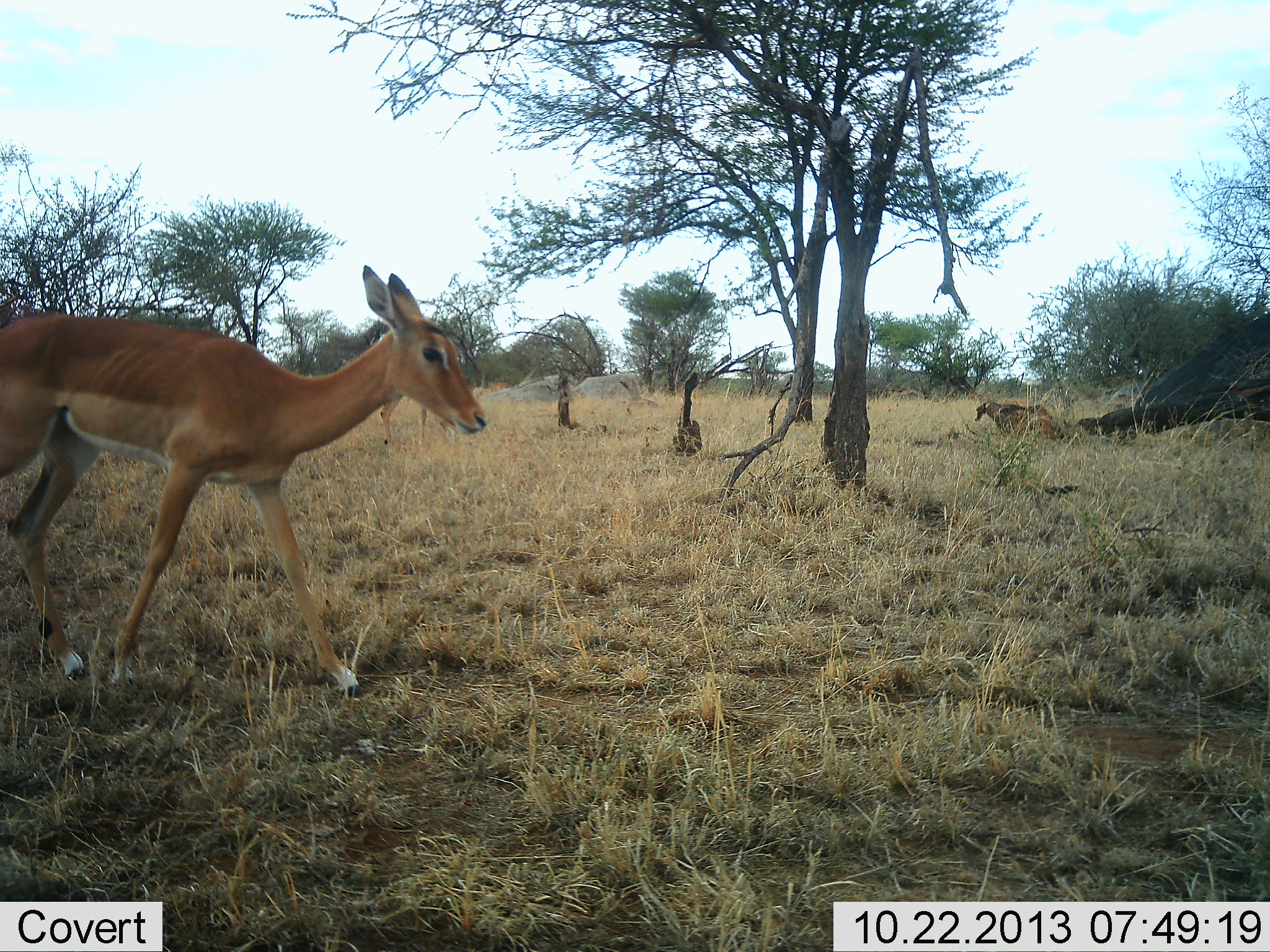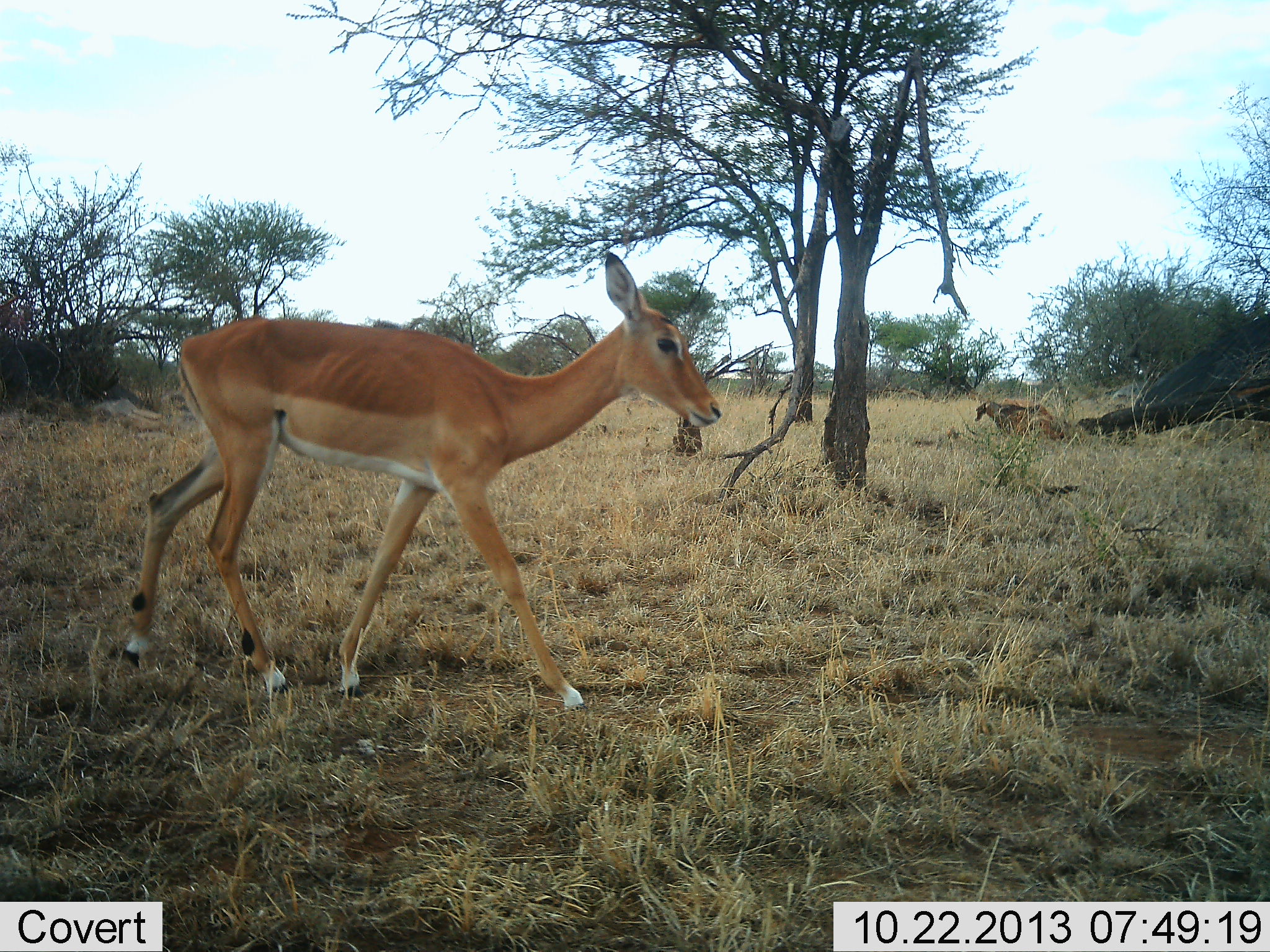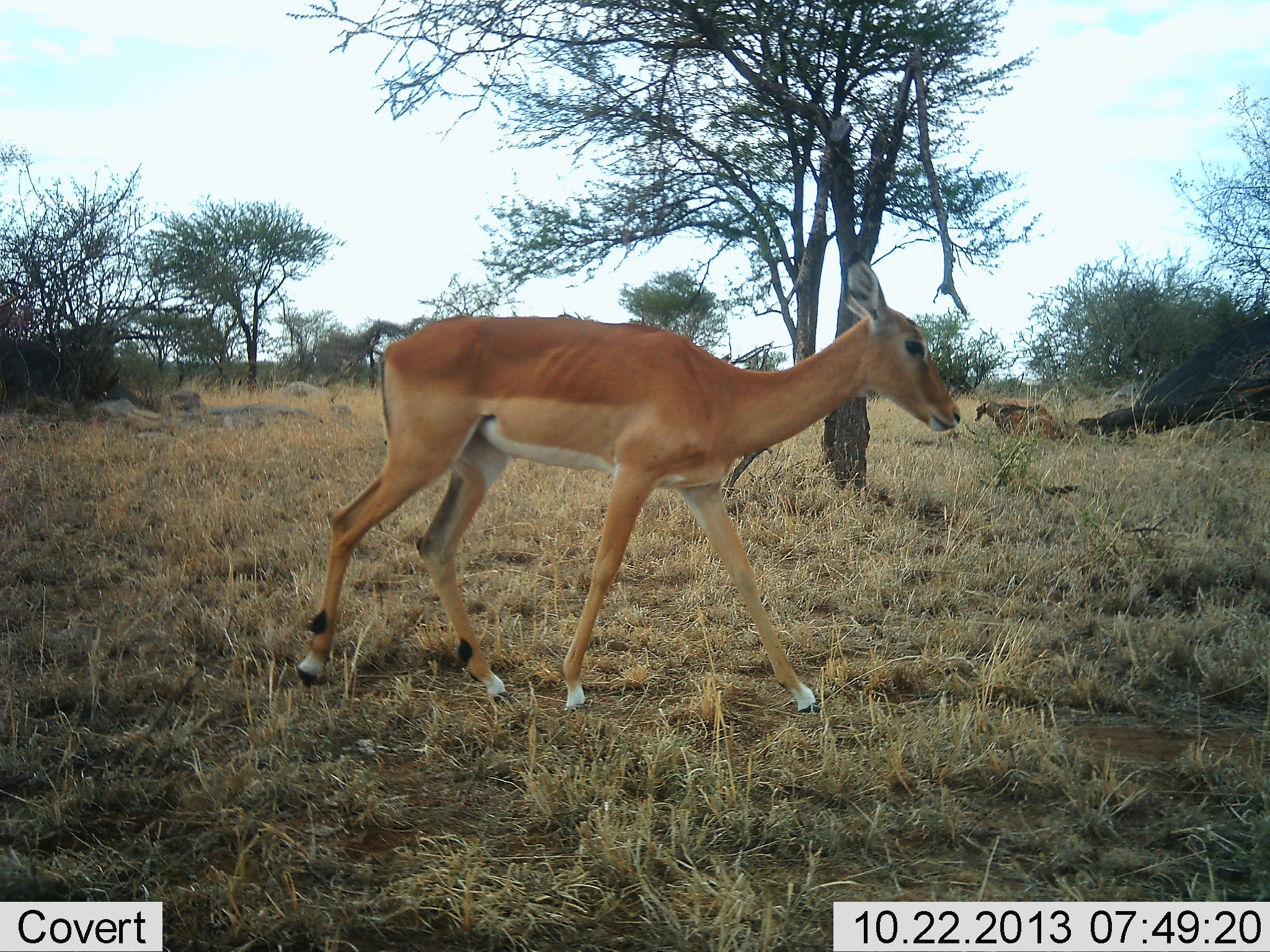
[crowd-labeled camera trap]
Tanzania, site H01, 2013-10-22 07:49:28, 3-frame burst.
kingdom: Animalia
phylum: Chordata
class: Mammalia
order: Artiodactyla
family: Bovidae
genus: Aepyceros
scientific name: Aepyceros melampus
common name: impala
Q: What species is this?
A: Impala (Aepyceros melampus).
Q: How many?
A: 1.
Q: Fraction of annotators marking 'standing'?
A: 10%.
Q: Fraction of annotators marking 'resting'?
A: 10%.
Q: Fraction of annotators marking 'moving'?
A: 90%.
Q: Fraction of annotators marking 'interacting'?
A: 0%.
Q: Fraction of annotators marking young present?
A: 10%.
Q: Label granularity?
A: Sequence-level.